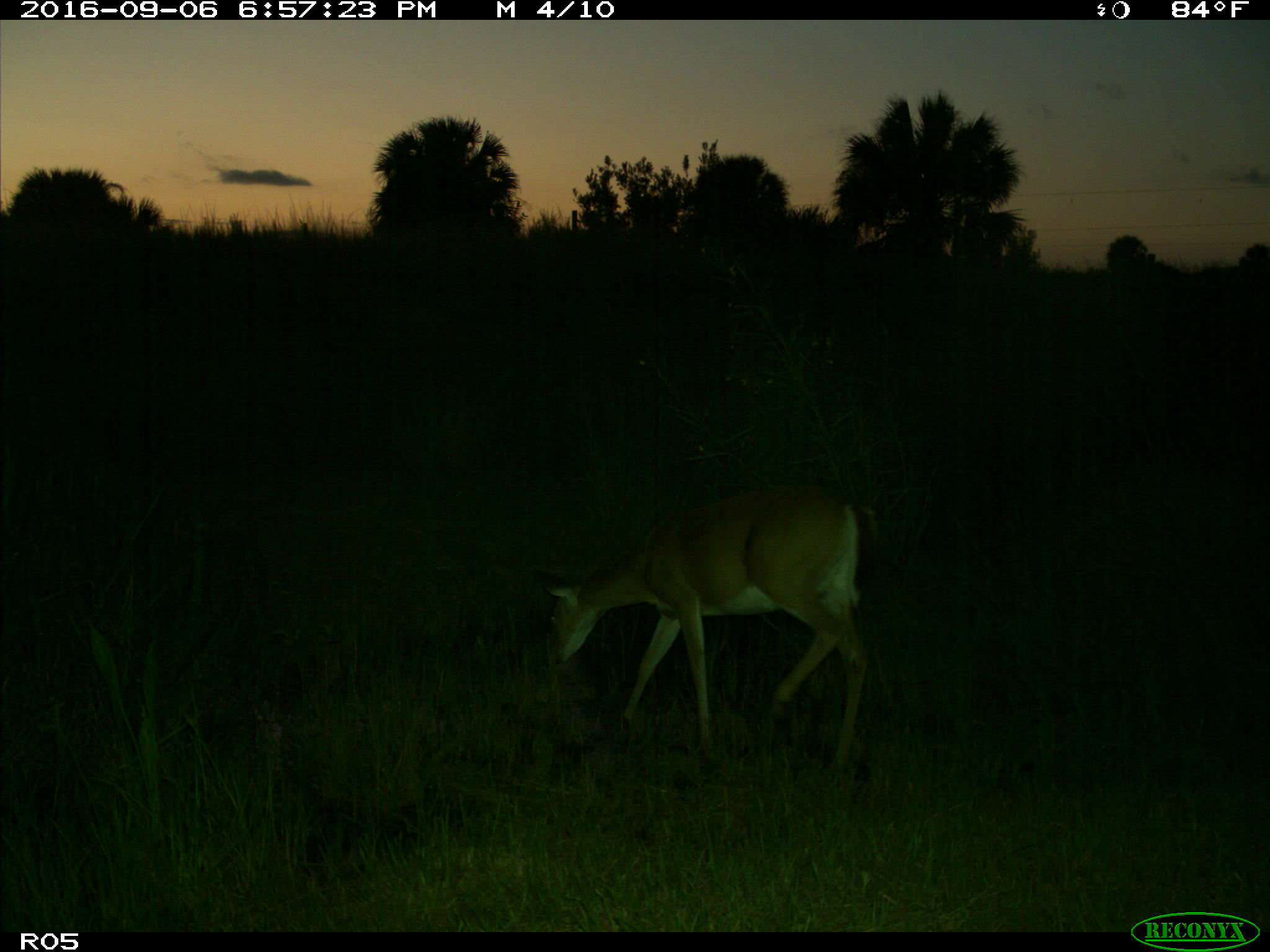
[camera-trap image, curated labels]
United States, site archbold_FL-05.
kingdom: Animalia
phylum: Chordata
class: Mammalia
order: Artiodactyla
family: Cervidae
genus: Odocoileus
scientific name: Odocoileus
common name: deer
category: unidentified deer